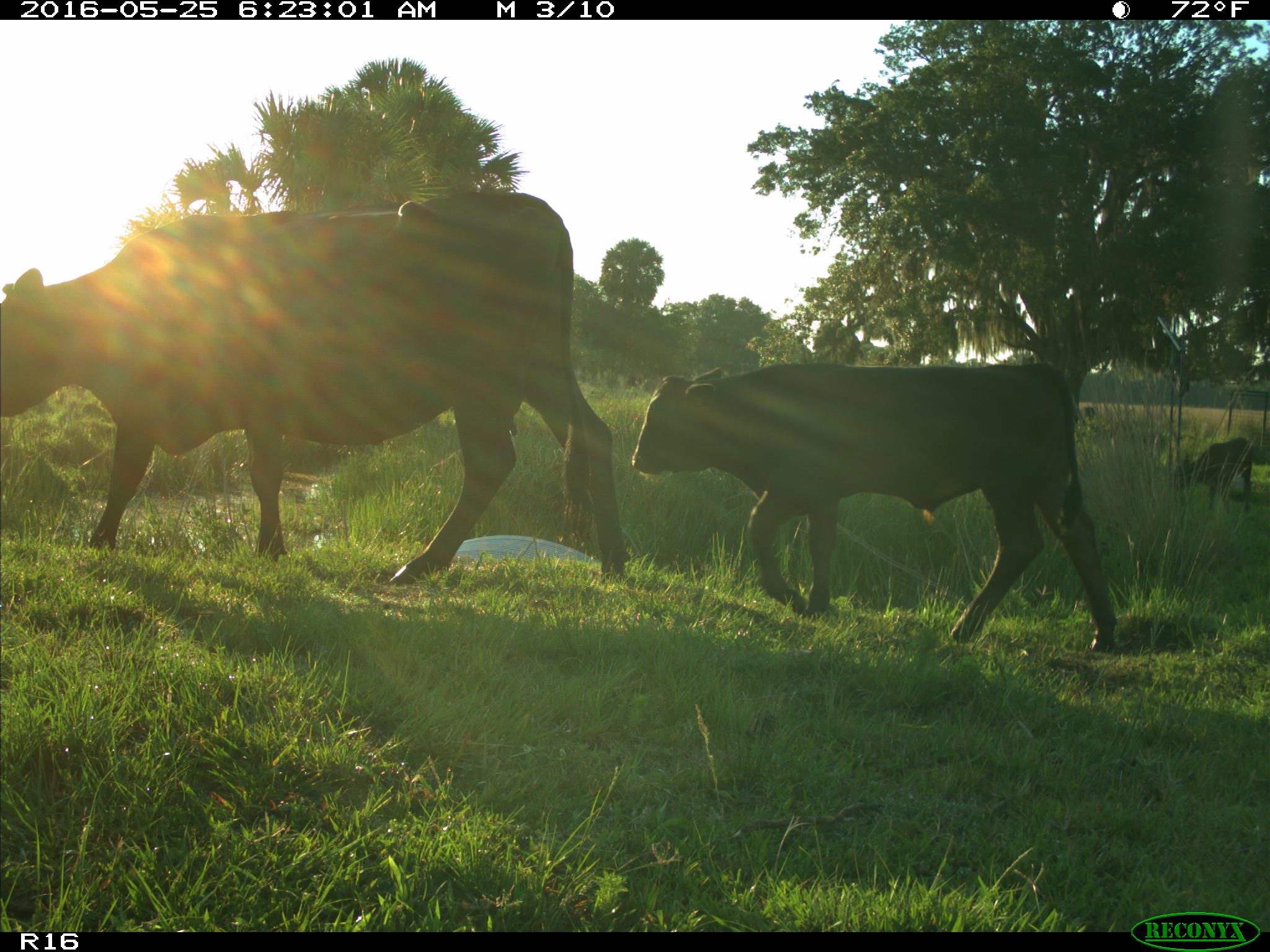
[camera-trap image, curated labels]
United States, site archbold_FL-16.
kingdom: Animalia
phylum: Chordata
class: Mammalia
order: Artiodactyla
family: Bovidae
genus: Bos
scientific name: Bos taurus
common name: domestic cow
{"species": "Bos taurus (domestic cow)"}